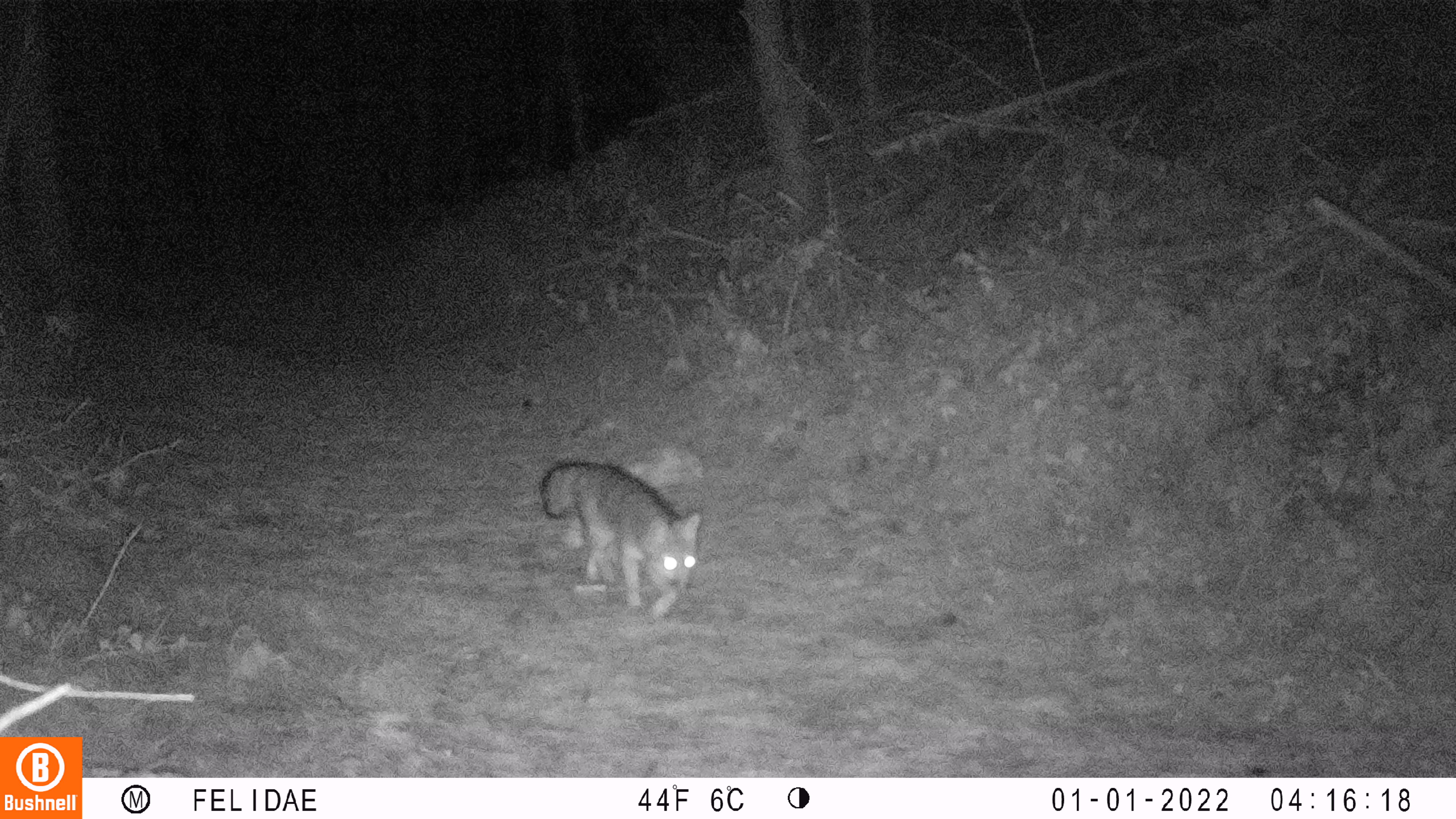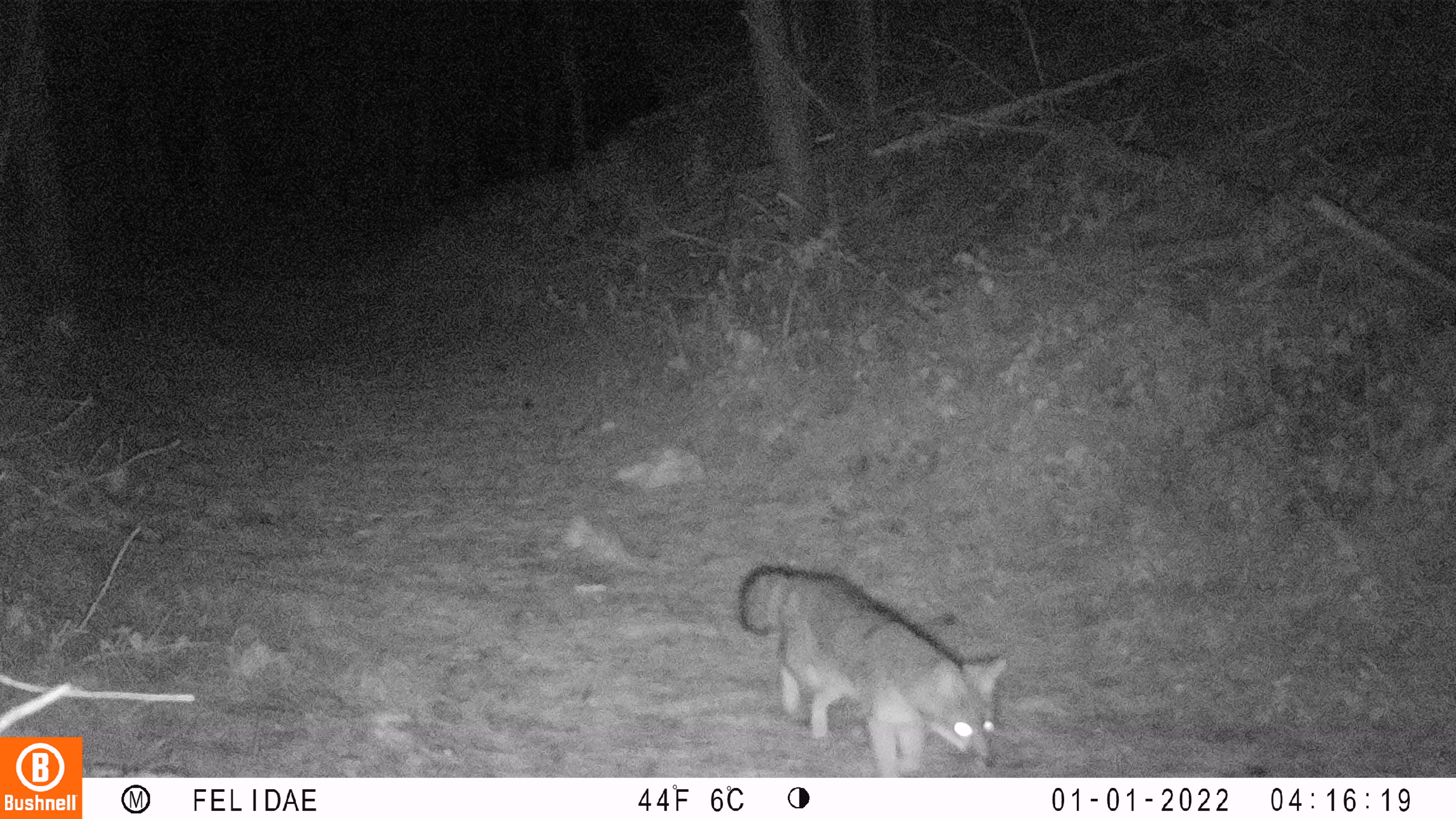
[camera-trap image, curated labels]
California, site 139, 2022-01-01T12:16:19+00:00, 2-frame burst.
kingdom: Animalia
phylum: Chordata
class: Mammalia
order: Carnivora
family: Canidae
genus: Urocyon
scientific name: Urocyon cinereoargenteus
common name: gray fox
Gray fox (Urocyon cinereoargenteus).